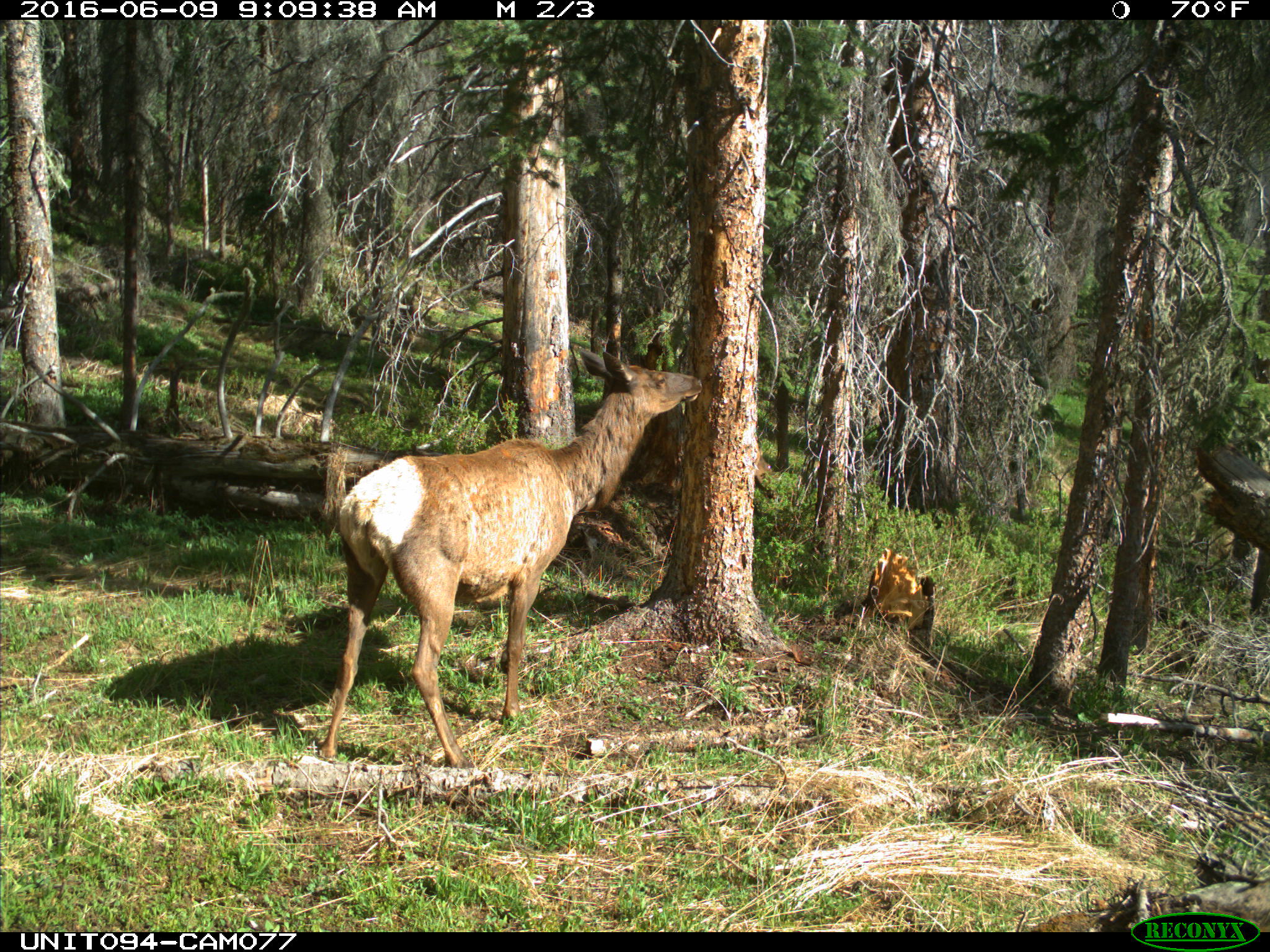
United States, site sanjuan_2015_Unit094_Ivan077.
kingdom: Animalia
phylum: Chordata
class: Mammalia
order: Artiodactyla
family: Cervidae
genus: Cervus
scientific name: Cervus elaphus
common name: red deer